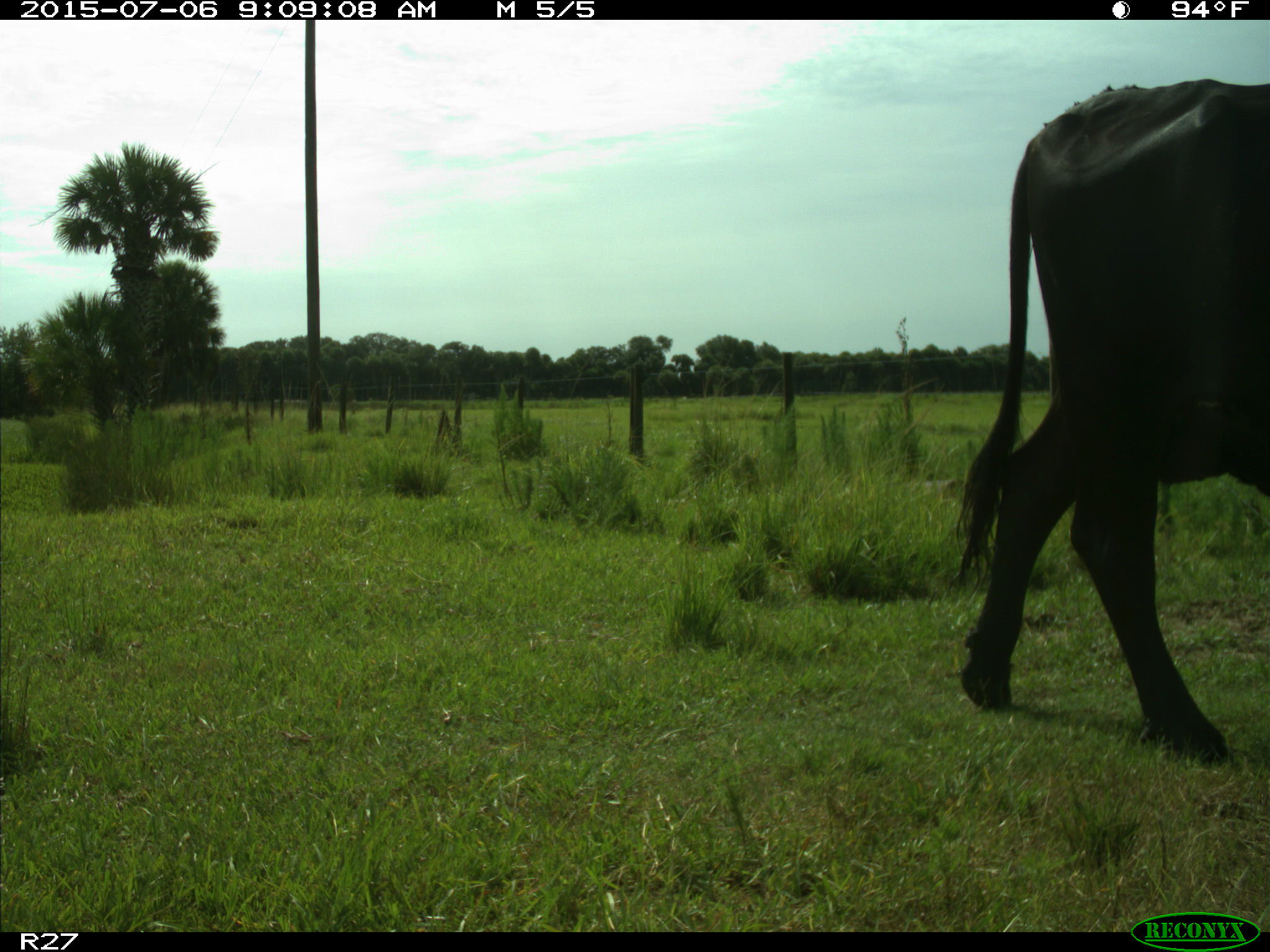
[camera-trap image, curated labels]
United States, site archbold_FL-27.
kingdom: Animalia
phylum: Chordata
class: Mammalia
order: Artiodactyla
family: Bovidae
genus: Bos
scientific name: Bos taurus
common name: domestic cow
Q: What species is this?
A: Bos taurus (domestic cow).